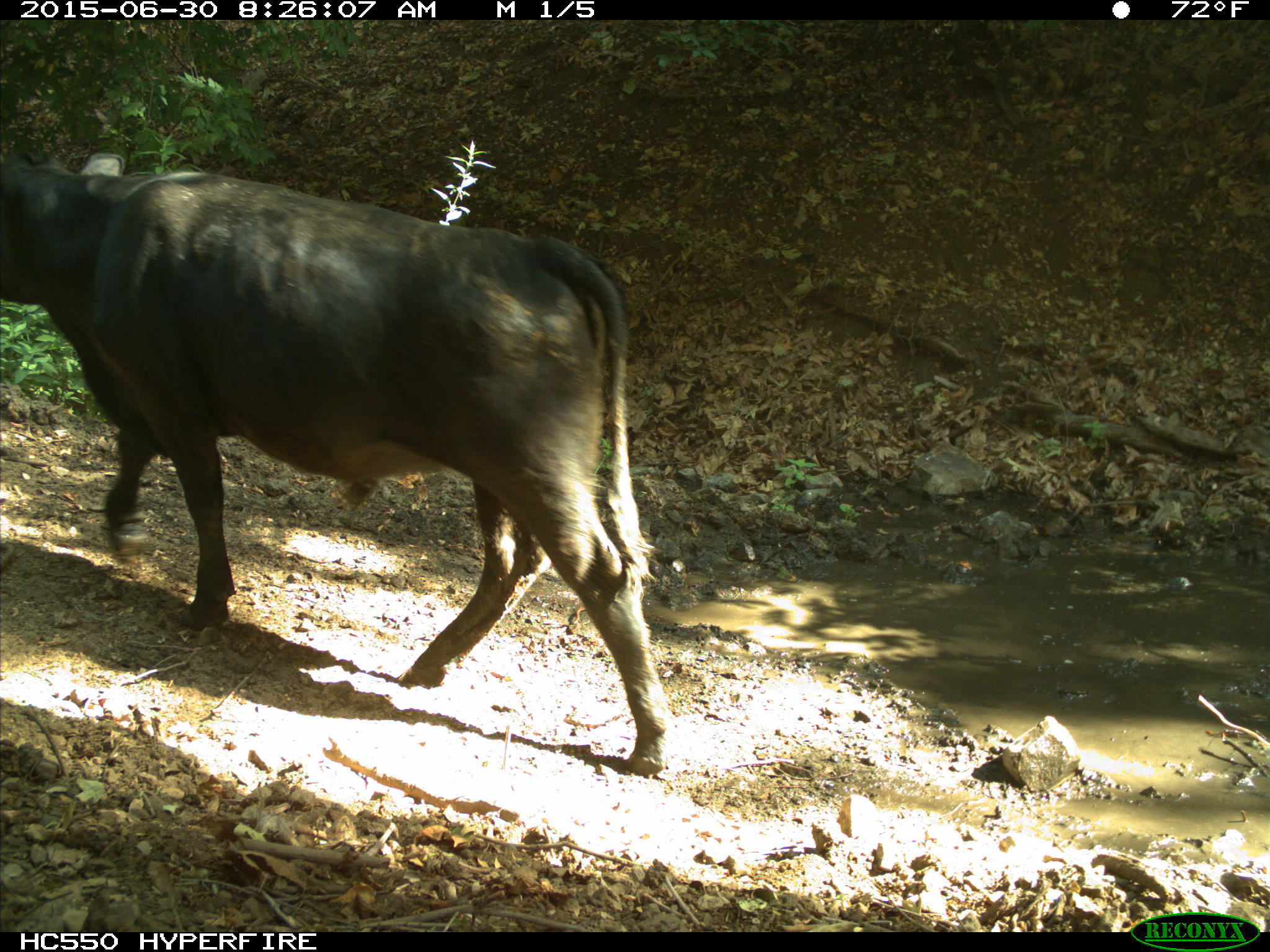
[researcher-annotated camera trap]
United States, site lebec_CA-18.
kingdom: Animalia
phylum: Chordata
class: Mammalia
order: Artiodactyla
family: Bovidae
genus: Bos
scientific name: Bos taurus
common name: domestic cow